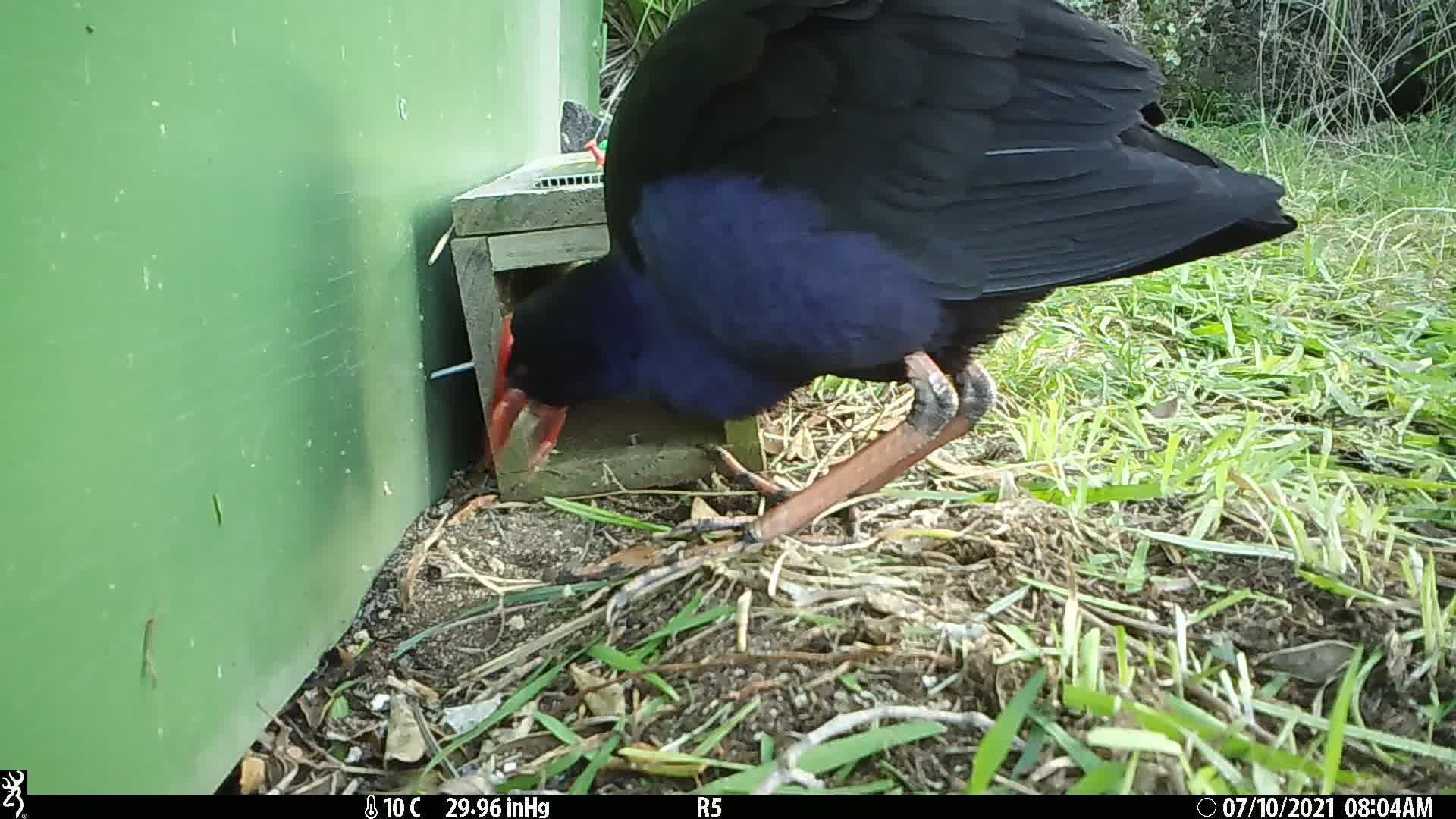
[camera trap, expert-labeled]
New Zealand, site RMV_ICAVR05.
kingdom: Animalia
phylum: Chordata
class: Aves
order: Gruiformes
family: Rallidae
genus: Porphyrio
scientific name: Porphyrio melanotus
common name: australasian swamphen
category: pukeko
Pukeko (australasian swamphen) (Porphyrio melanotus).